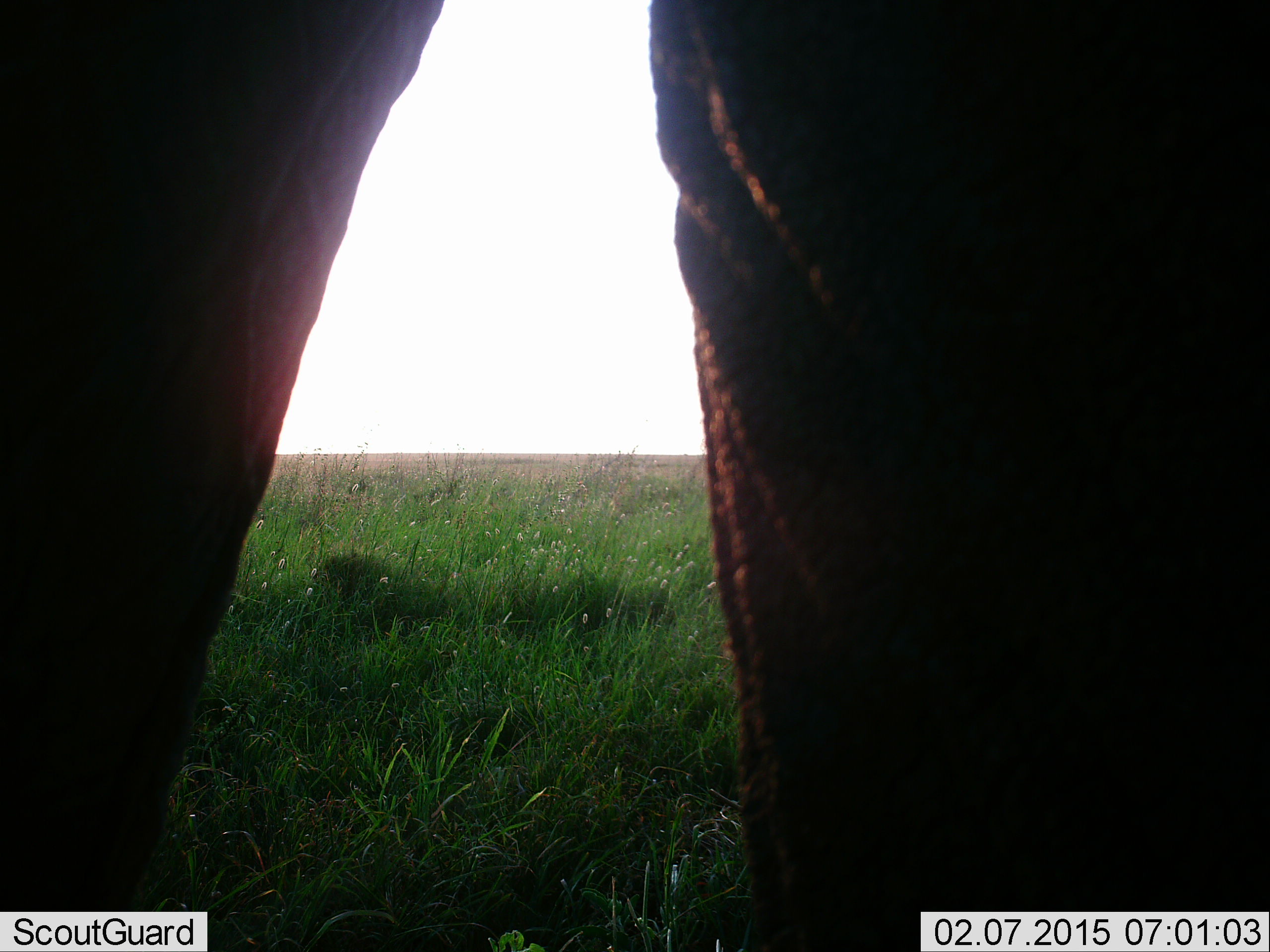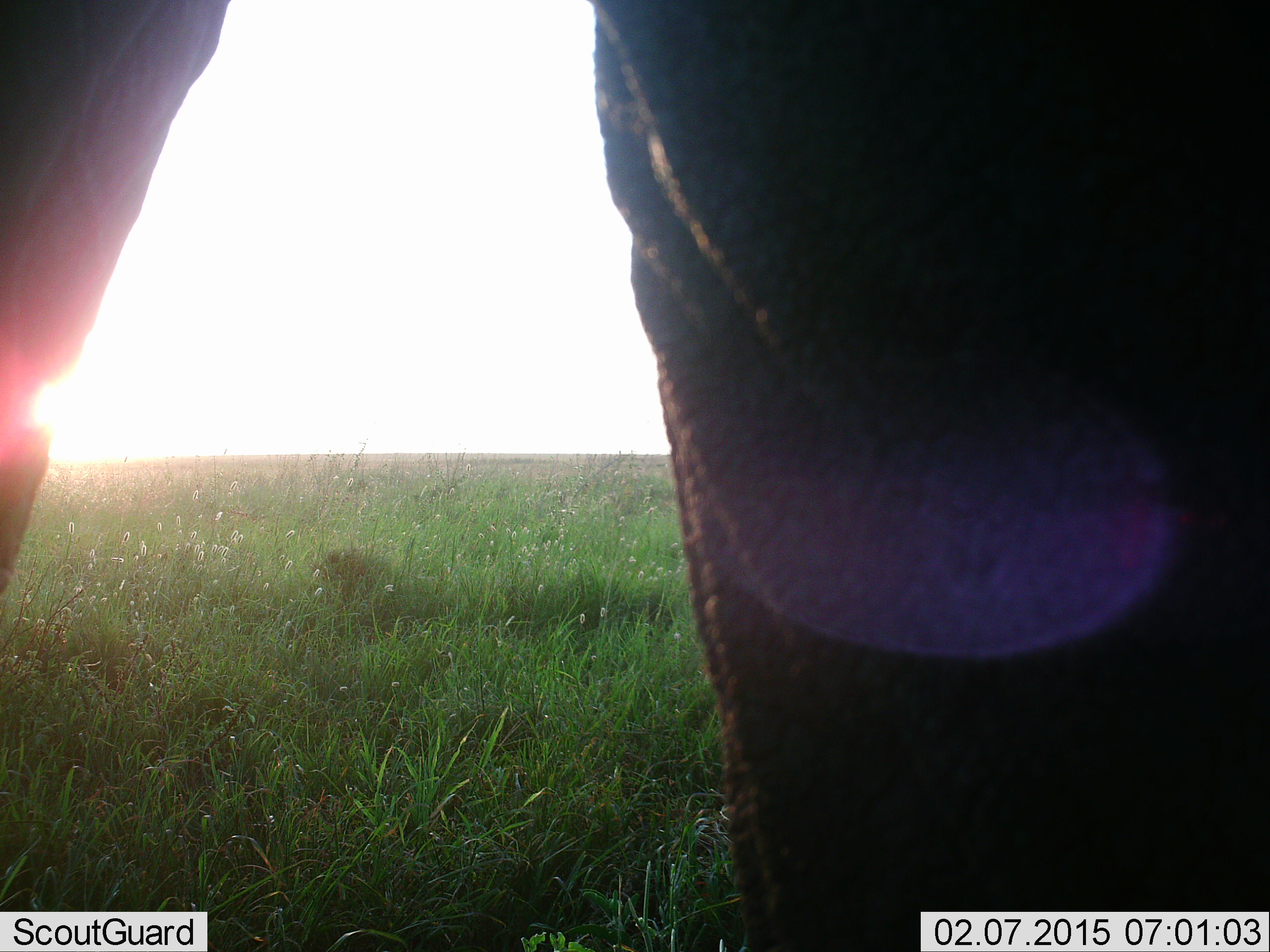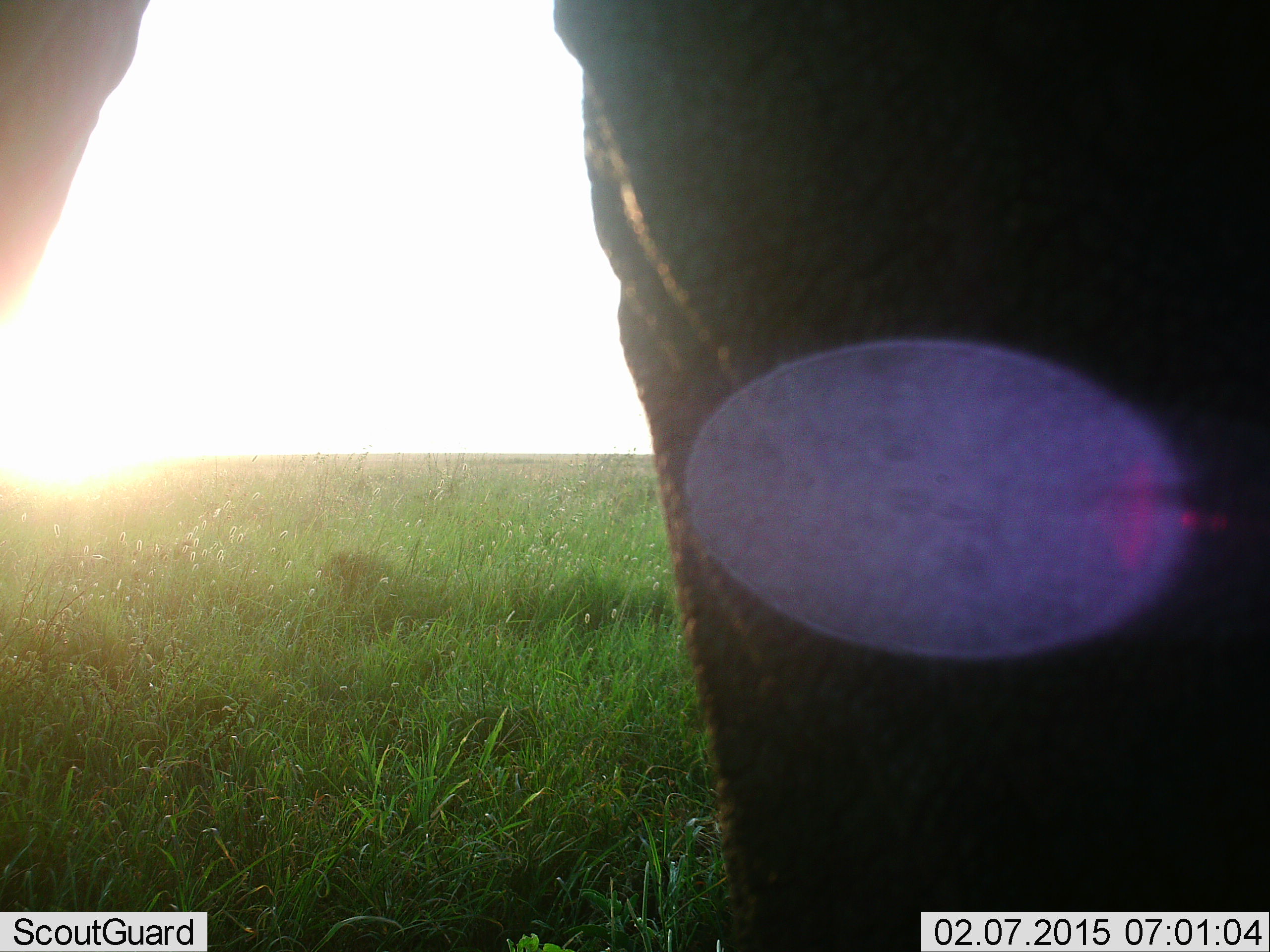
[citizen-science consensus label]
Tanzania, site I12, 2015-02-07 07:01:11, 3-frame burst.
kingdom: Animalia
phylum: Chordata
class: Mammalia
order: Proboscidea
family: Elephantidae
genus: Loxodonta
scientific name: Loxodonta africana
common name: african bush elephant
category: elephant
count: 1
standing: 78%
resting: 0%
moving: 22%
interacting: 0%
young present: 0%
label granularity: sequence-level